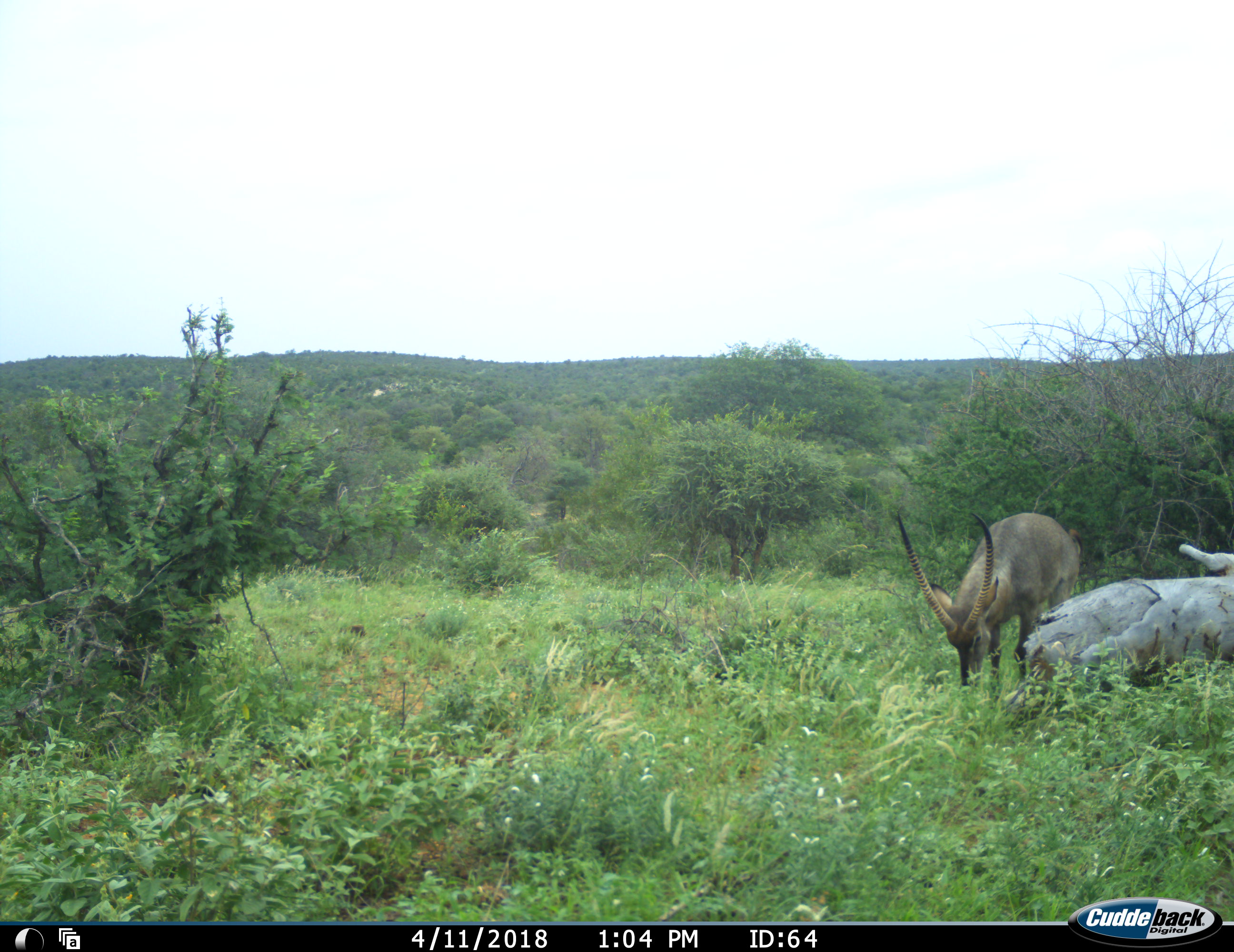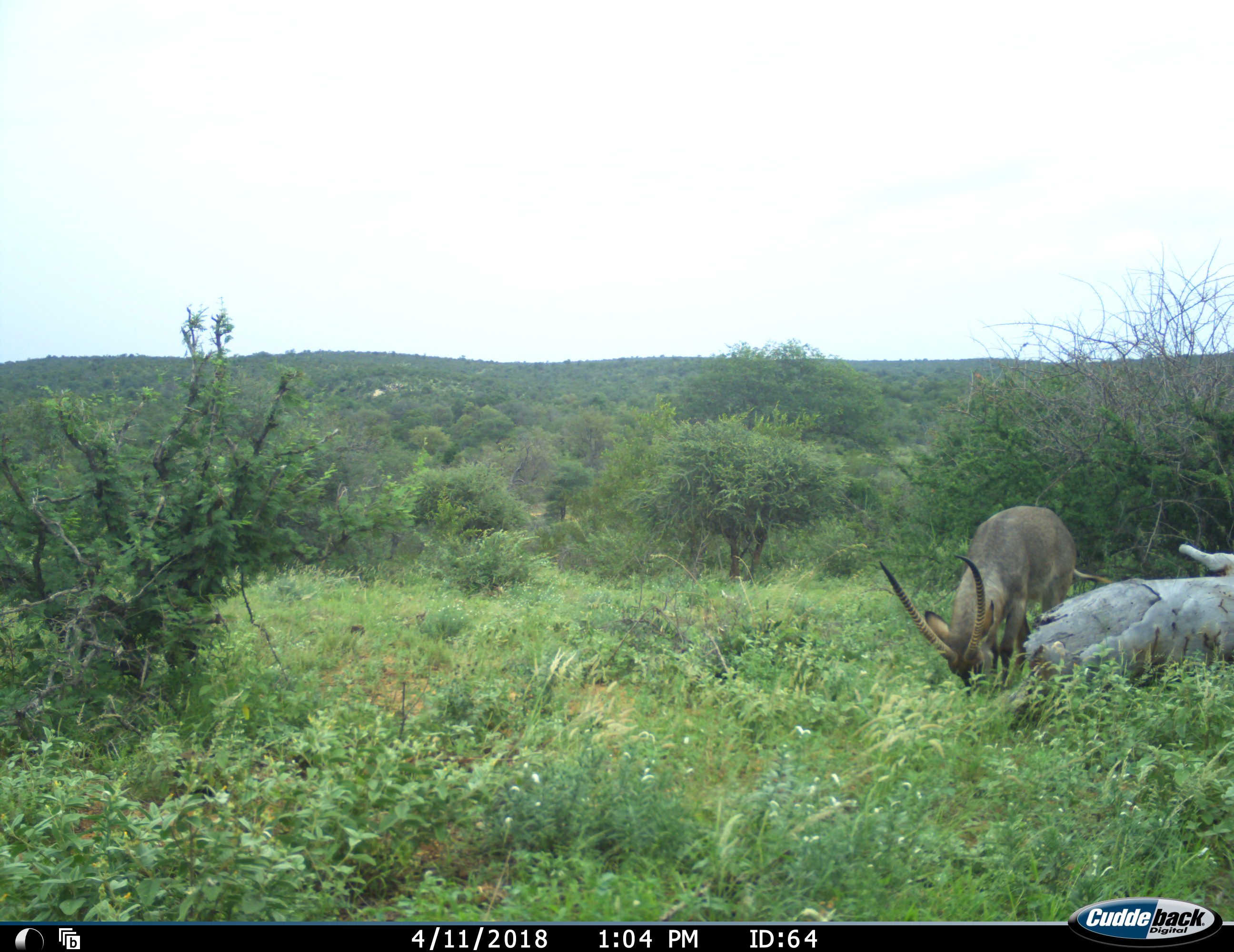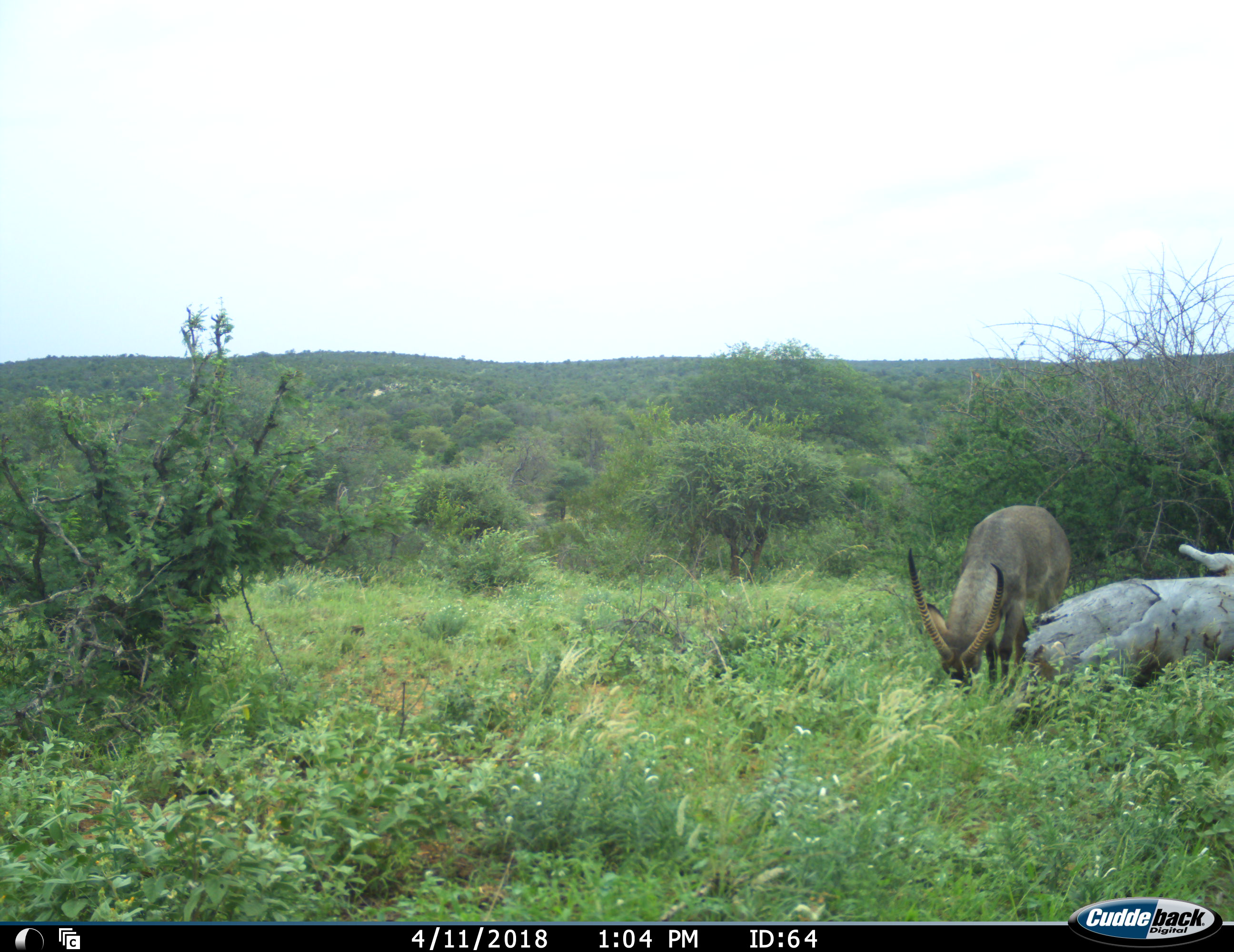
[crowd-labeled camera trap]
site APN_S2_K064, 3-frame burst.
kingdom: Animalia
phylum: Chordata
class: Mammalia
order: Artiodactyla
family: Bovidae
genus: Kobus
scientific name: Kobus ellipsiprymnus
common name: waterbuck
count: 1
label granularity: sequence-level